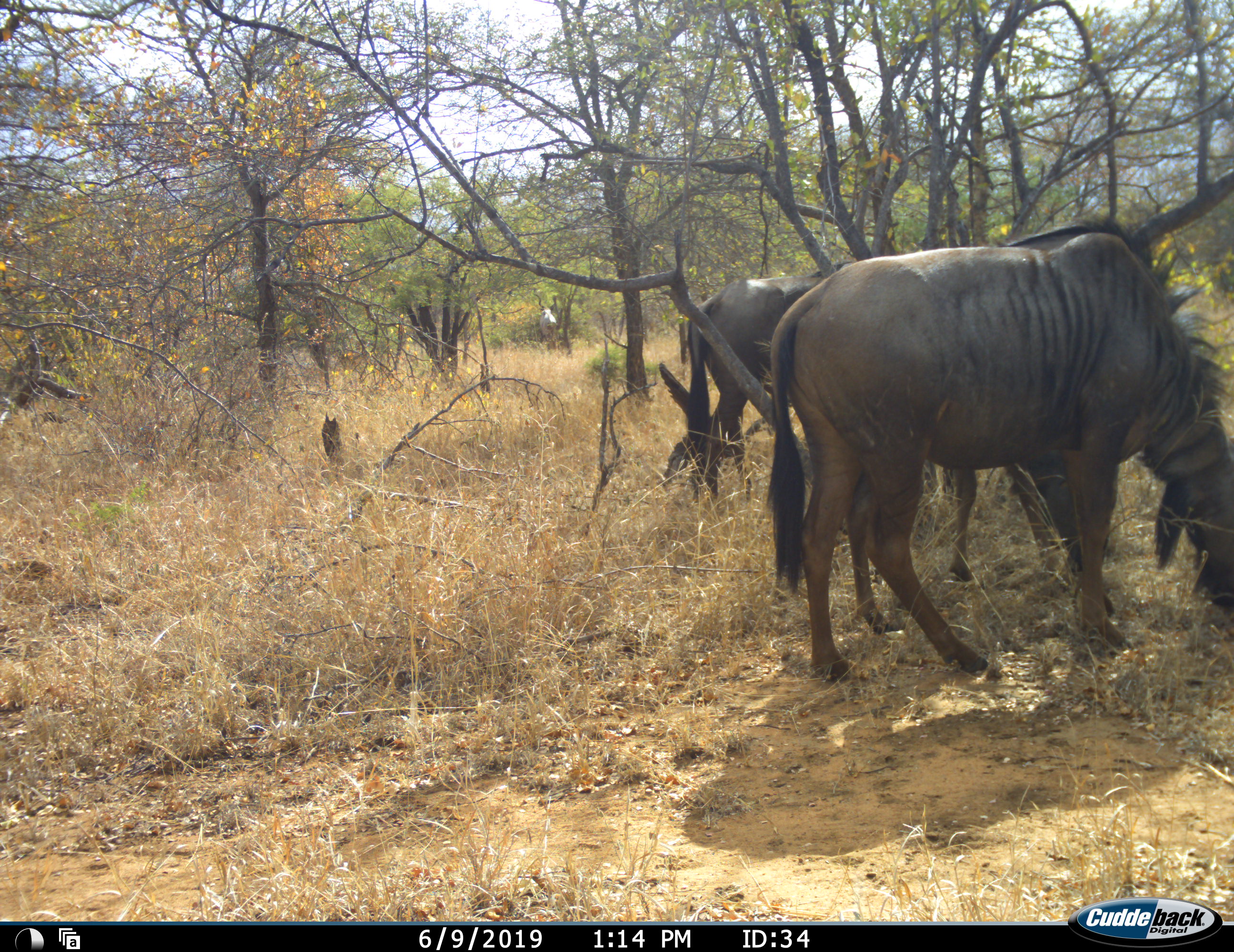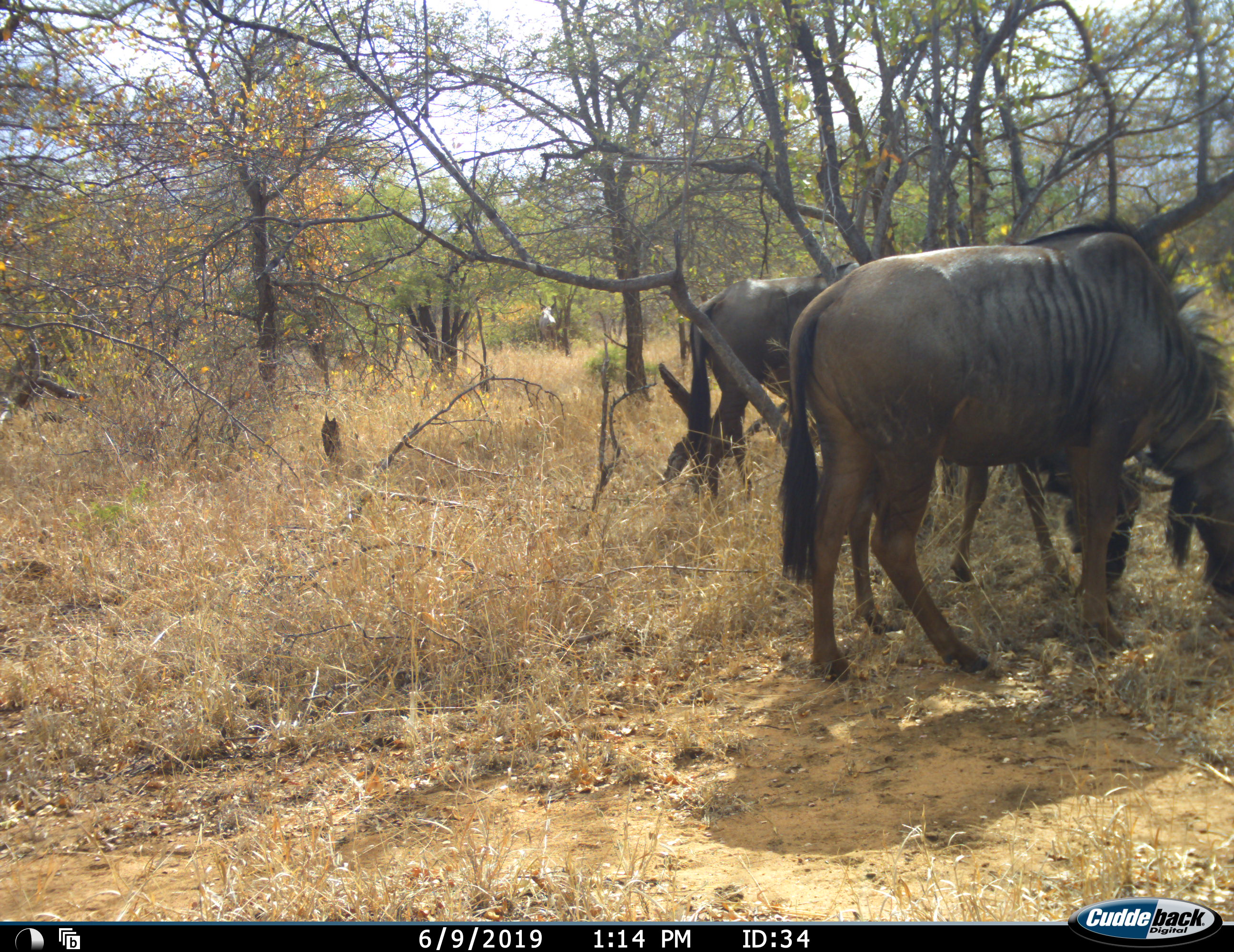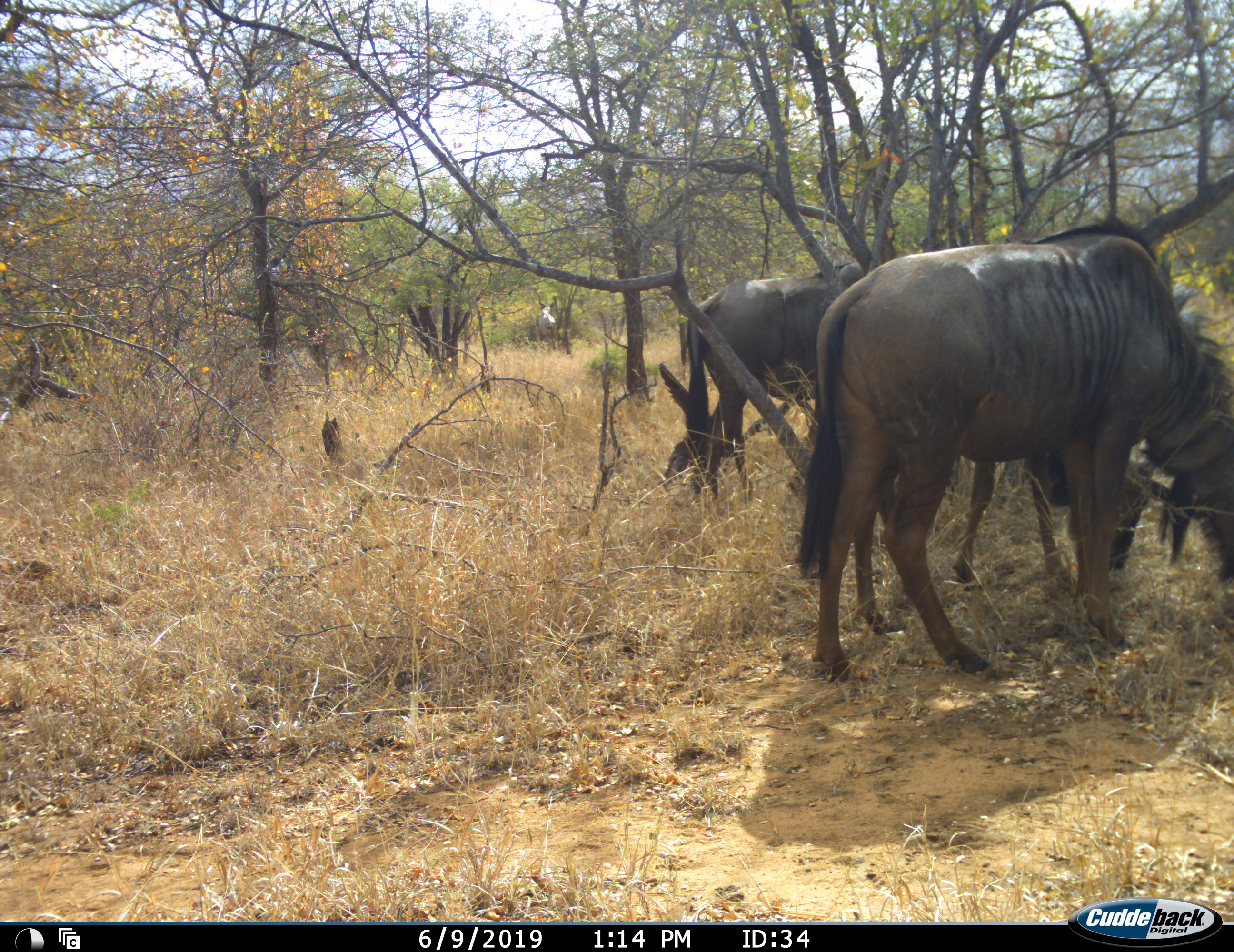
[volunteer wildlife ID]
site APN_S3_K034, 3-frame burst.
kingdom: Animalia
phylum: Chordata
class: Mammalia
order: Artiodactyla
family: Bovidae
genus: Connochaetes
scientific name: Connochaetes taurinus taurinus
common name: blue wildebeest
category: wildebeestblue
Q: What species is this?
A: Wildebeestblue (blue wildebeest) (Connochaetes taurinus taurinus).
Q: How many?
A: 3.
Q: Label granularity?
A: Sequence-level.